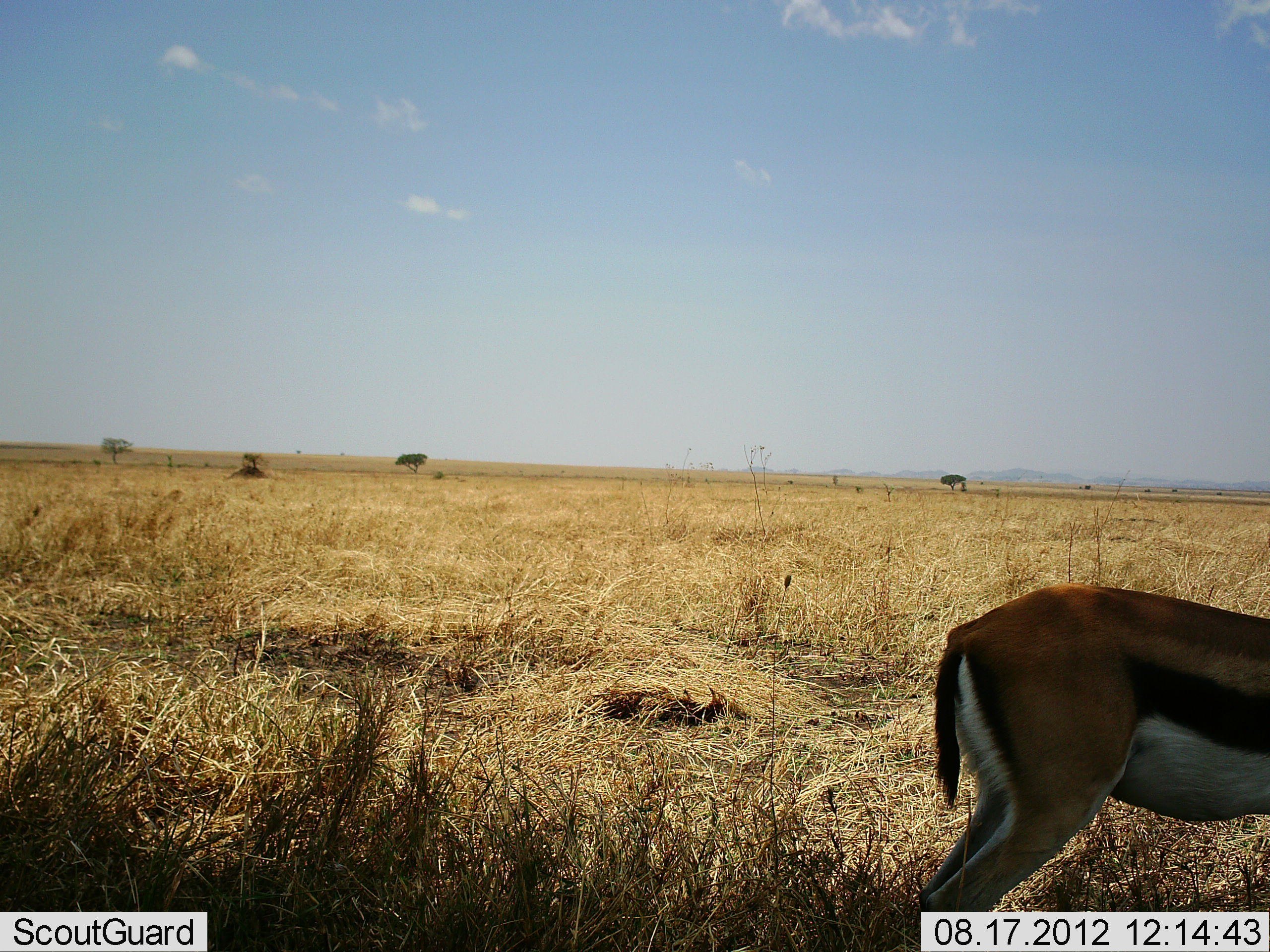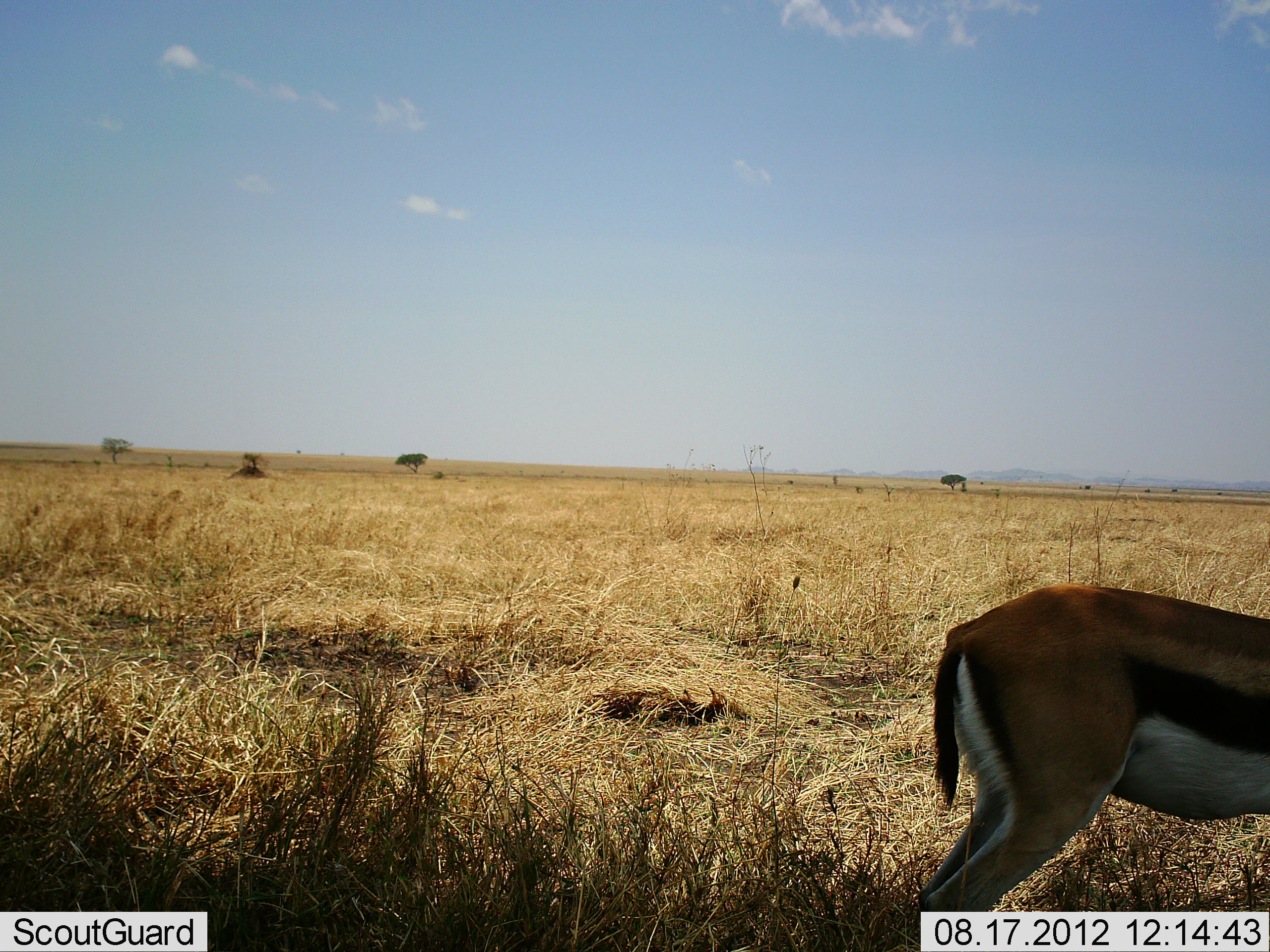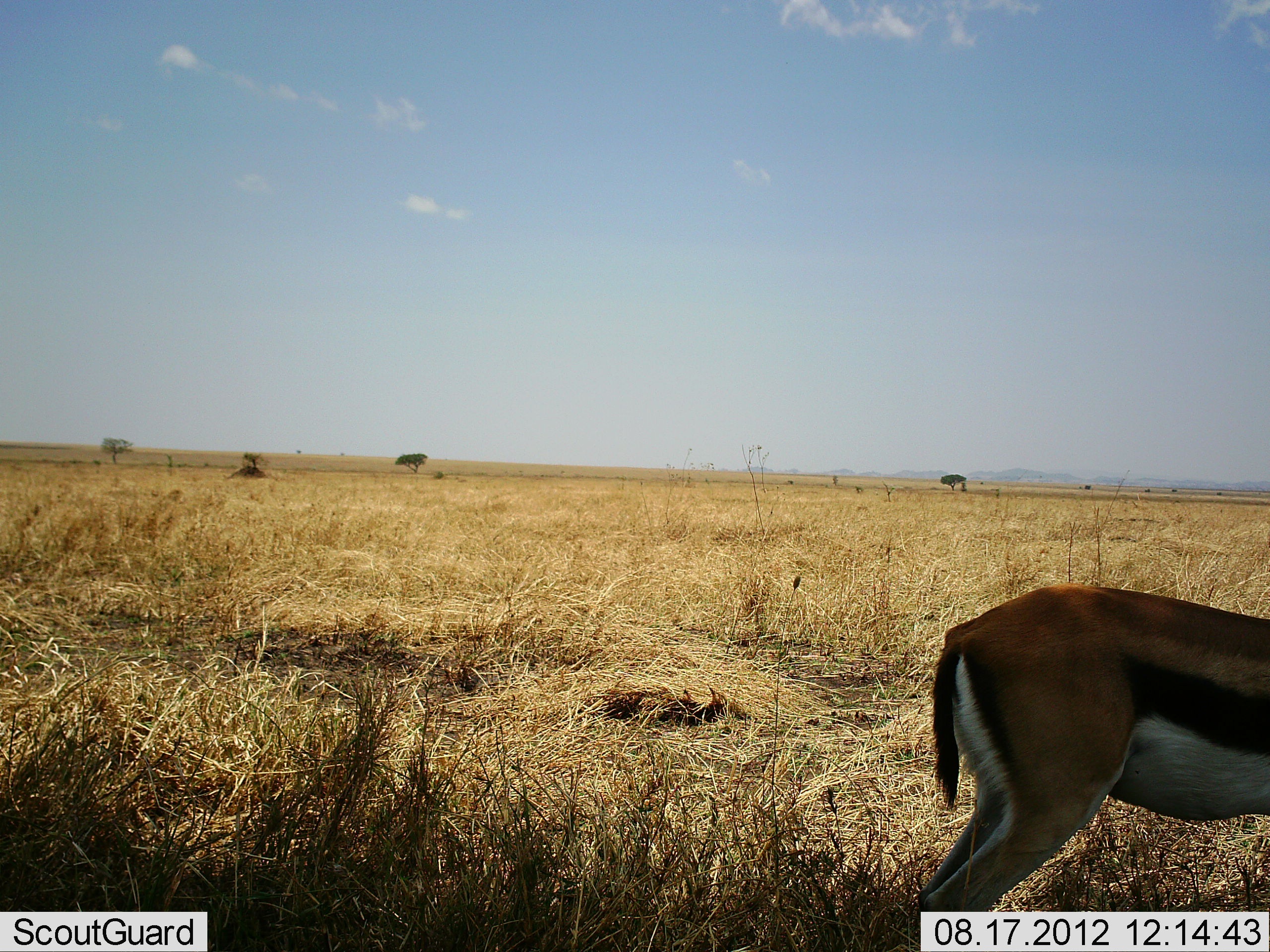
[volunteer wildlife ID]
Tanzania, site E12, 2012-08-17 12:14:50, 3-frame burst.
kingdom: Animalia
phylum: Chordata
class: Mammalia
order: Artiodactyla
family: Bovidae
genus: Eudorcas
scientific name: Eudorcas thomsonii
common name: thomson's gazelle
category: gazellethomsons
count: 1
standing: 90%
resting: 0%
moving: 0%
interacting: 0%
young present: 0%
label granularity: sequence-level